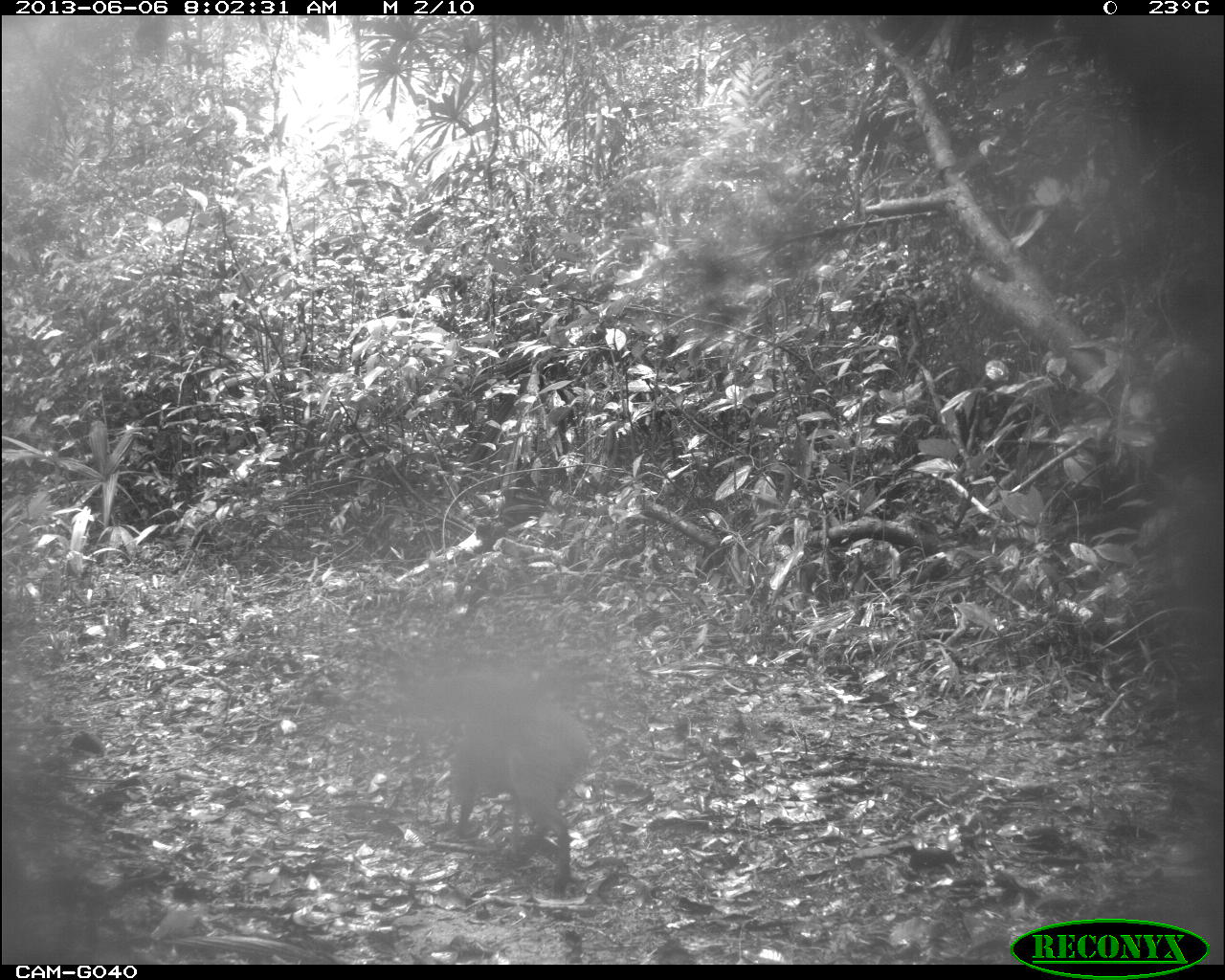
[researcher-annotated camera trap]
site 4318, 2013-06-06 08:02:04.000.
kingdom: Animalia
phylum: Chordata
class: Mammalia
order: Rodentia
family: Dasyproctidae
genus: Dasyprocta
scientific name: Dasyprocta punctata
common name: central american agouti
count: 2